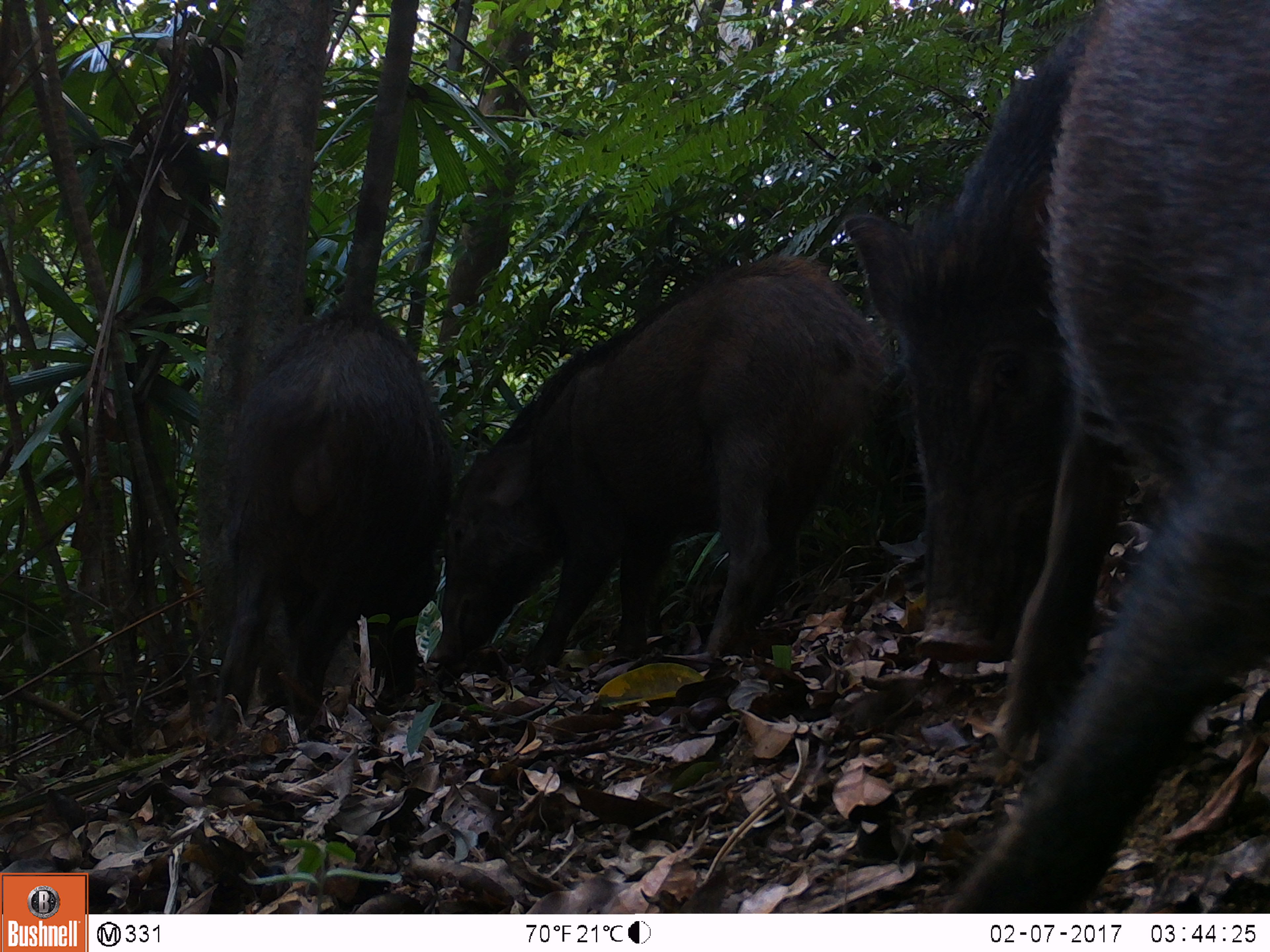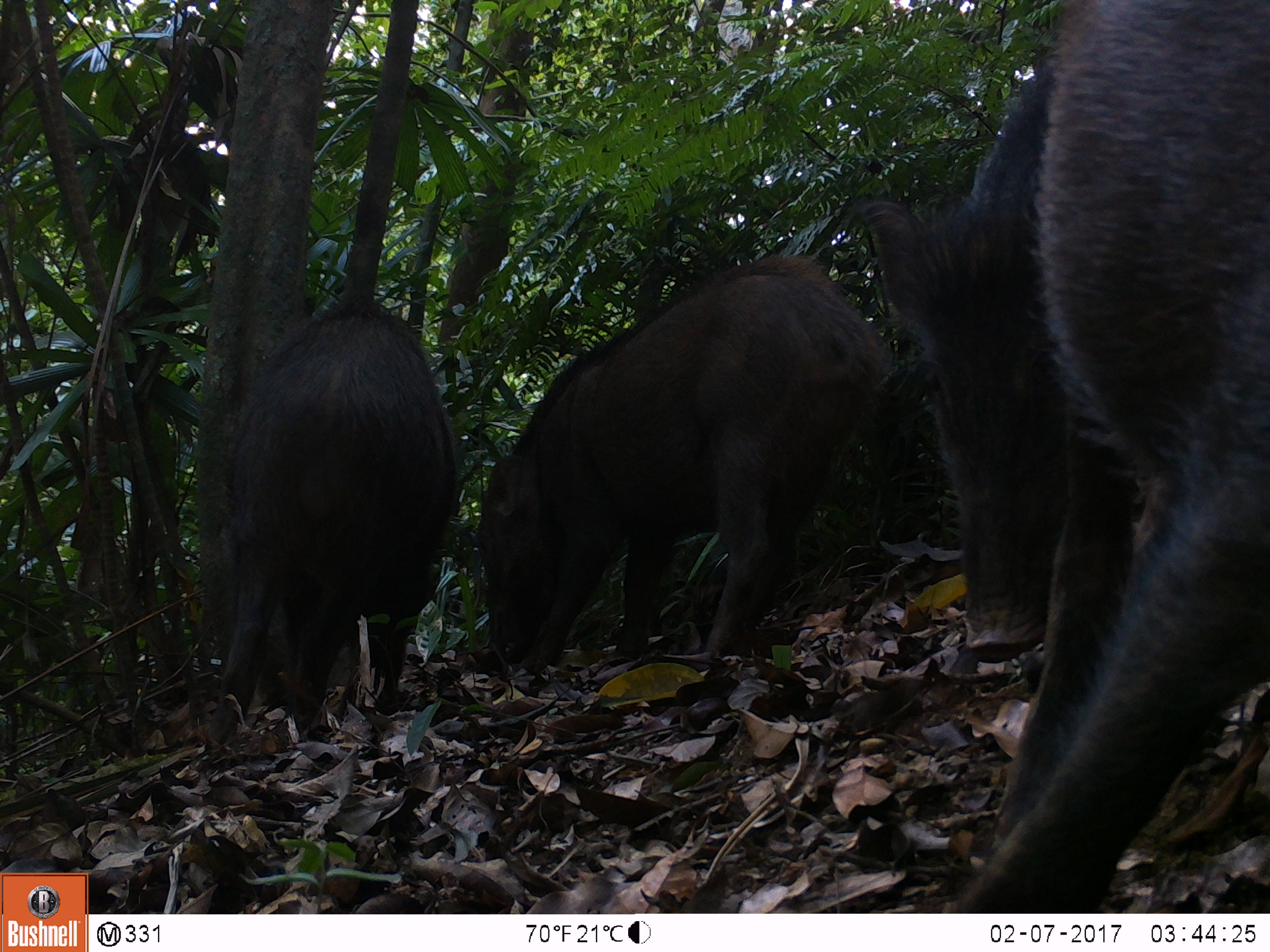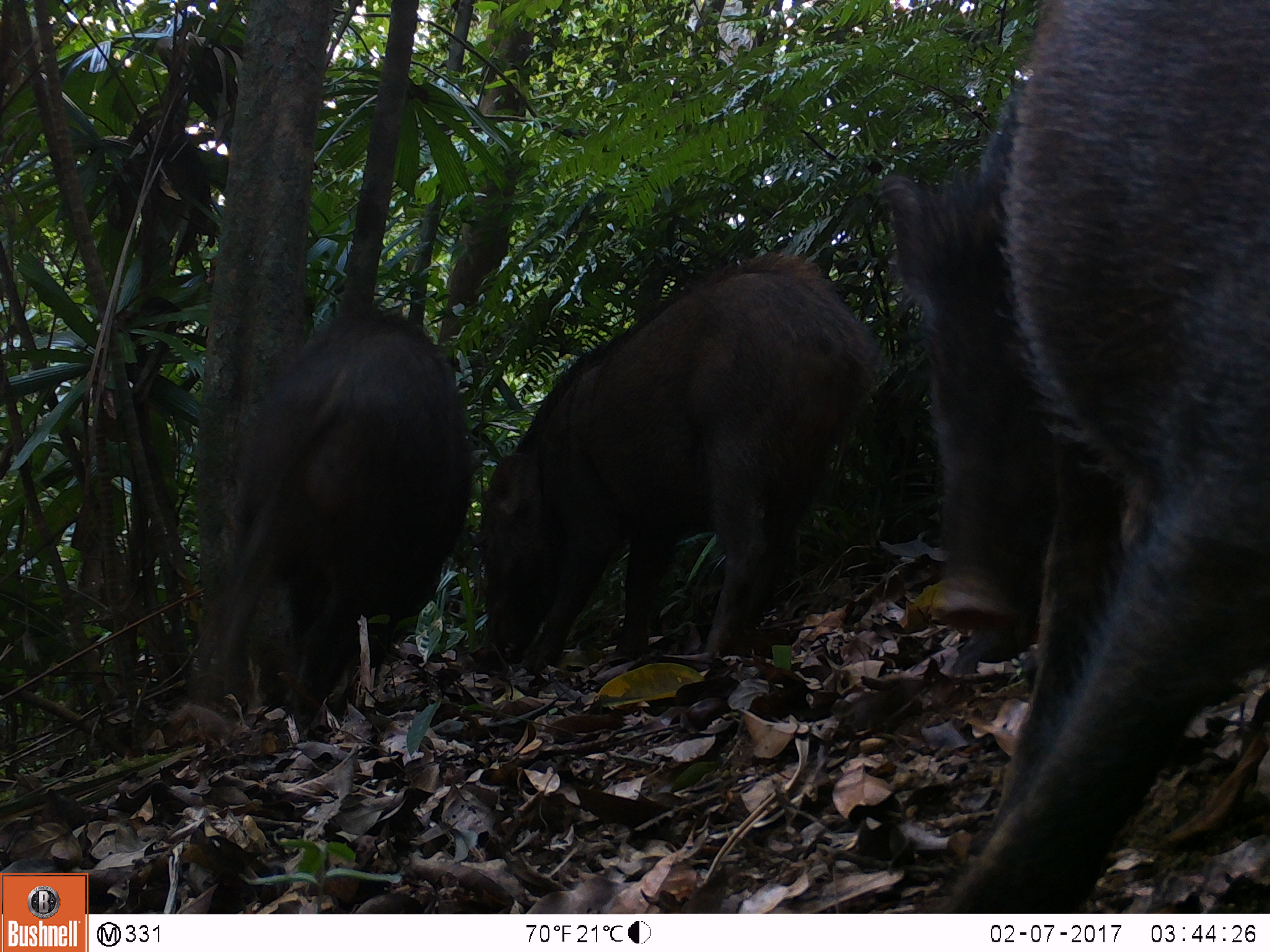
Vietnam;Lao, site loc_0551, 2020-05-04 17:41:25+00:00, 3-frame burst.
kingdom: Animalia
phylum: Chordata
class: Mammalia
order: Artiodactyla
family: Suidae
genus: Sus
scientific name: Sus scrofa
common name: eurasian wild pig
Eurasian wild pig (Sus scrofa). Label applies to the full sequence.